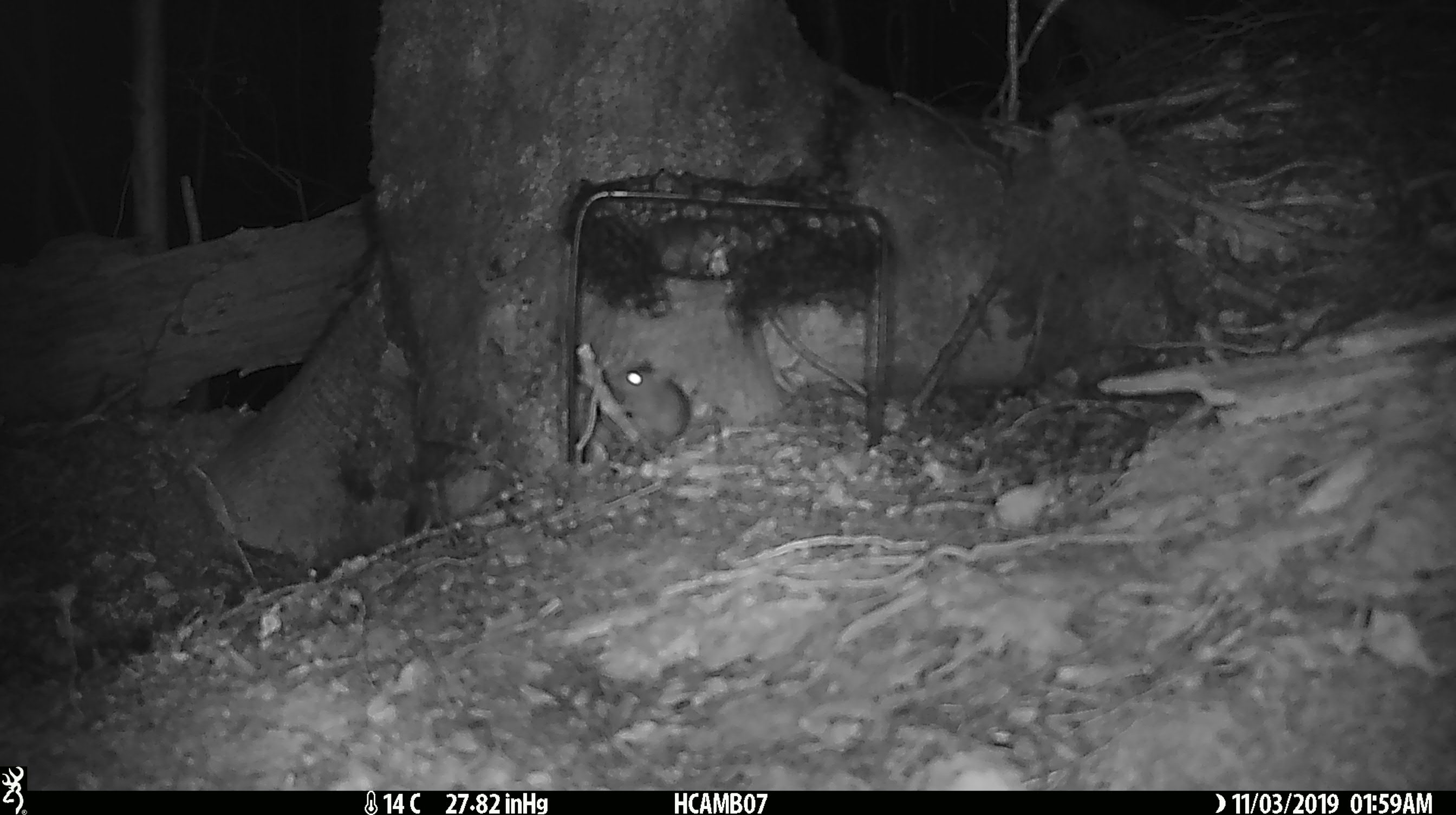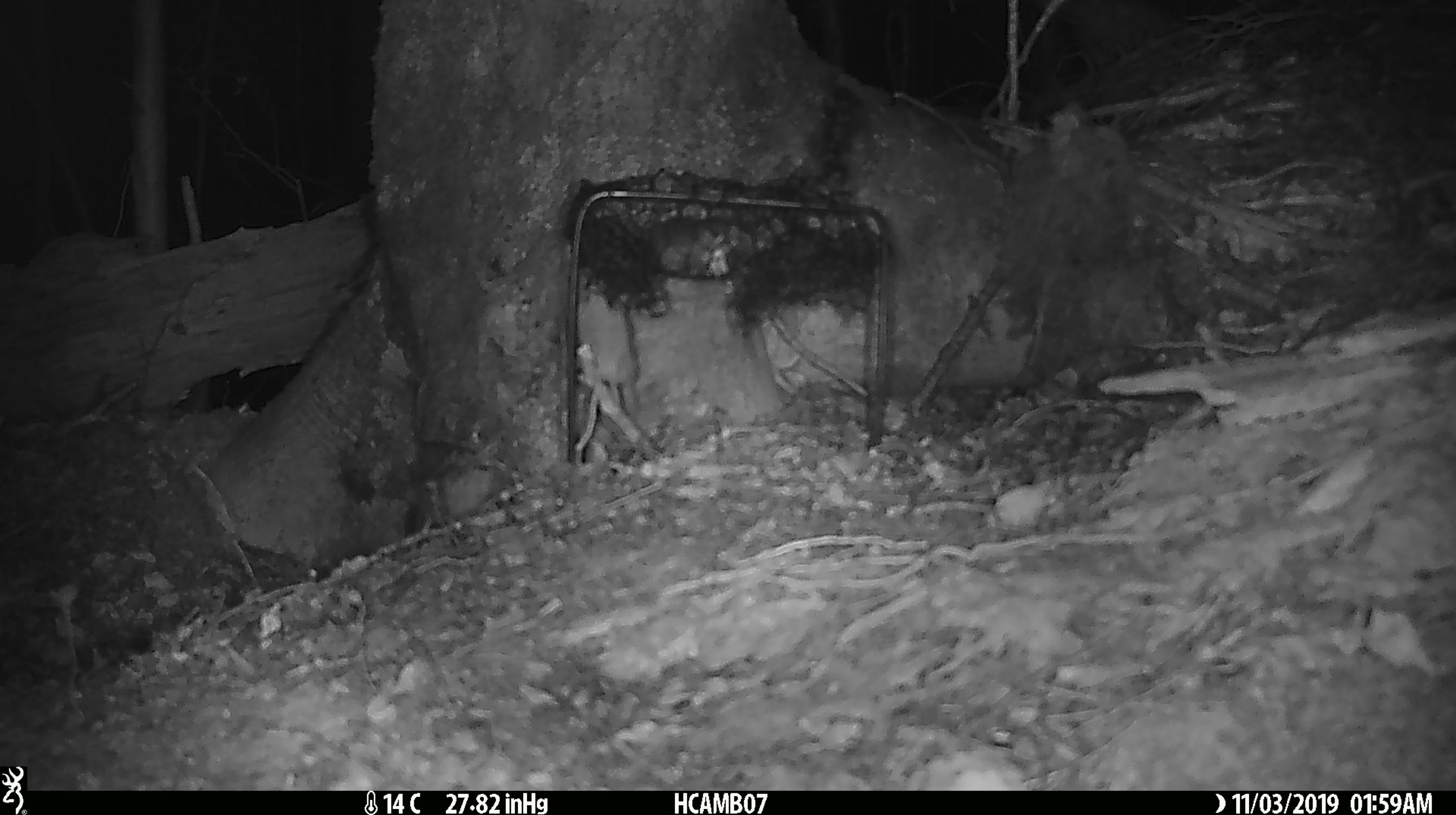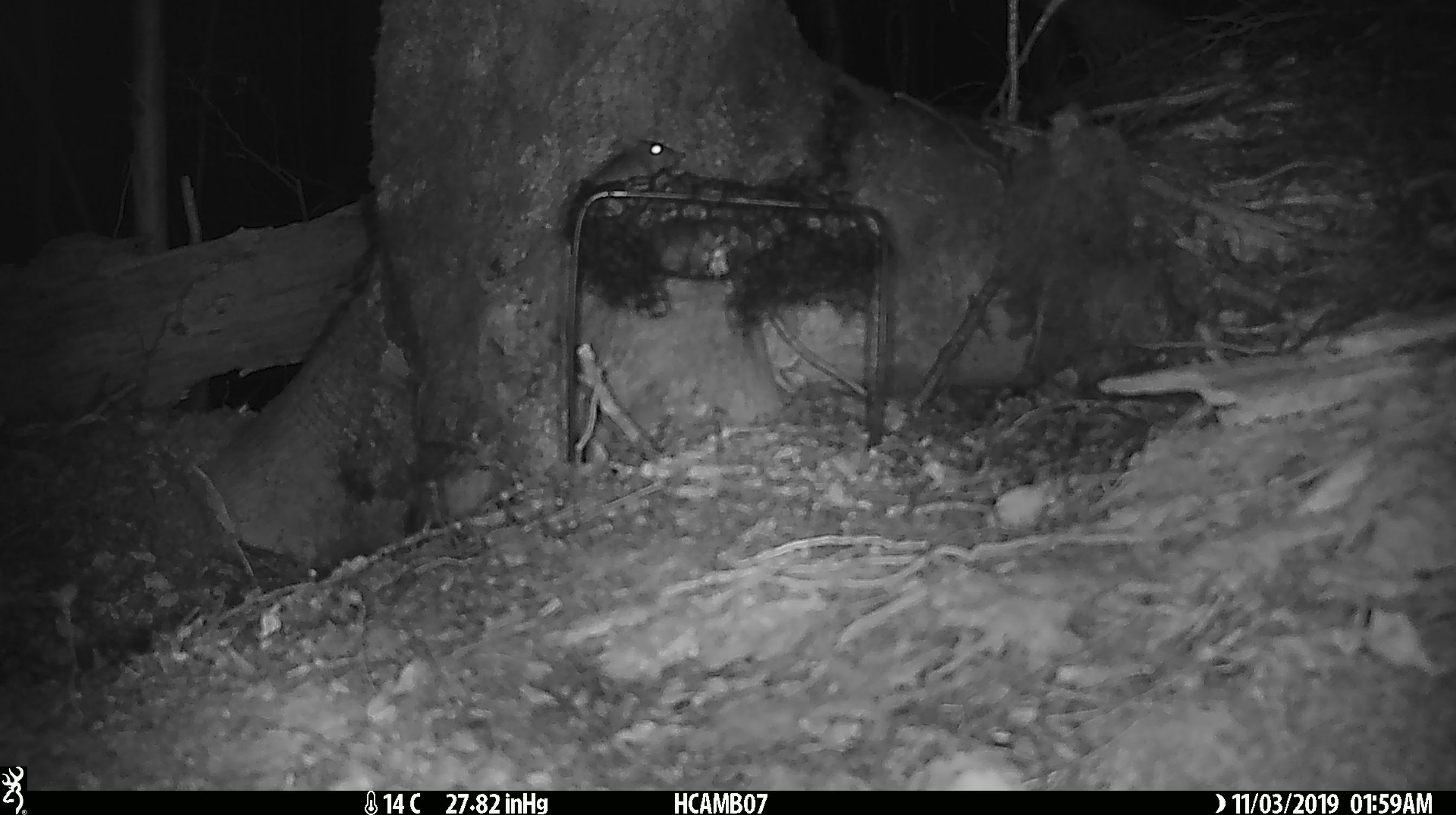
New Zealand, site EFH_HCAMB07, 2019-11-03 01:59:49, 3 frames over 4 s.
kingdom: Animalia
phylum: Chordata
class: Mammalia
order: Rodentia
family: Muridae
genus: Mus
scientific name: Mus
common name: mouse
Mouse (Mus).